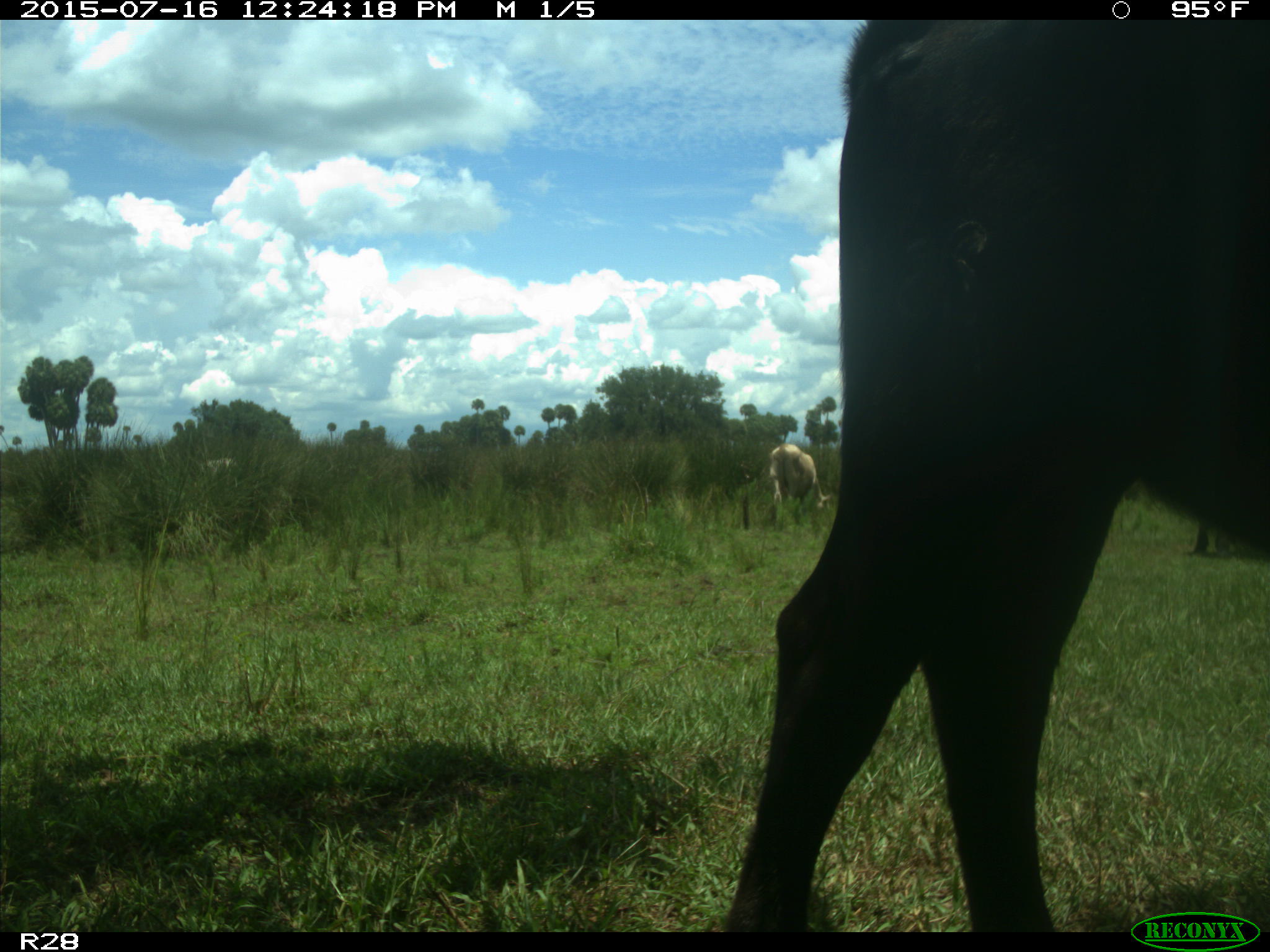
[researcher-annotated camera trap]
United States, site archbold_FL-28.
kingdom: Animalia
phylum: Chordata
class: Mammalia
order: Artiodactyla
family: Bovidae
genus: Bos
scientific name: Bos taurus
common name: domestic cow